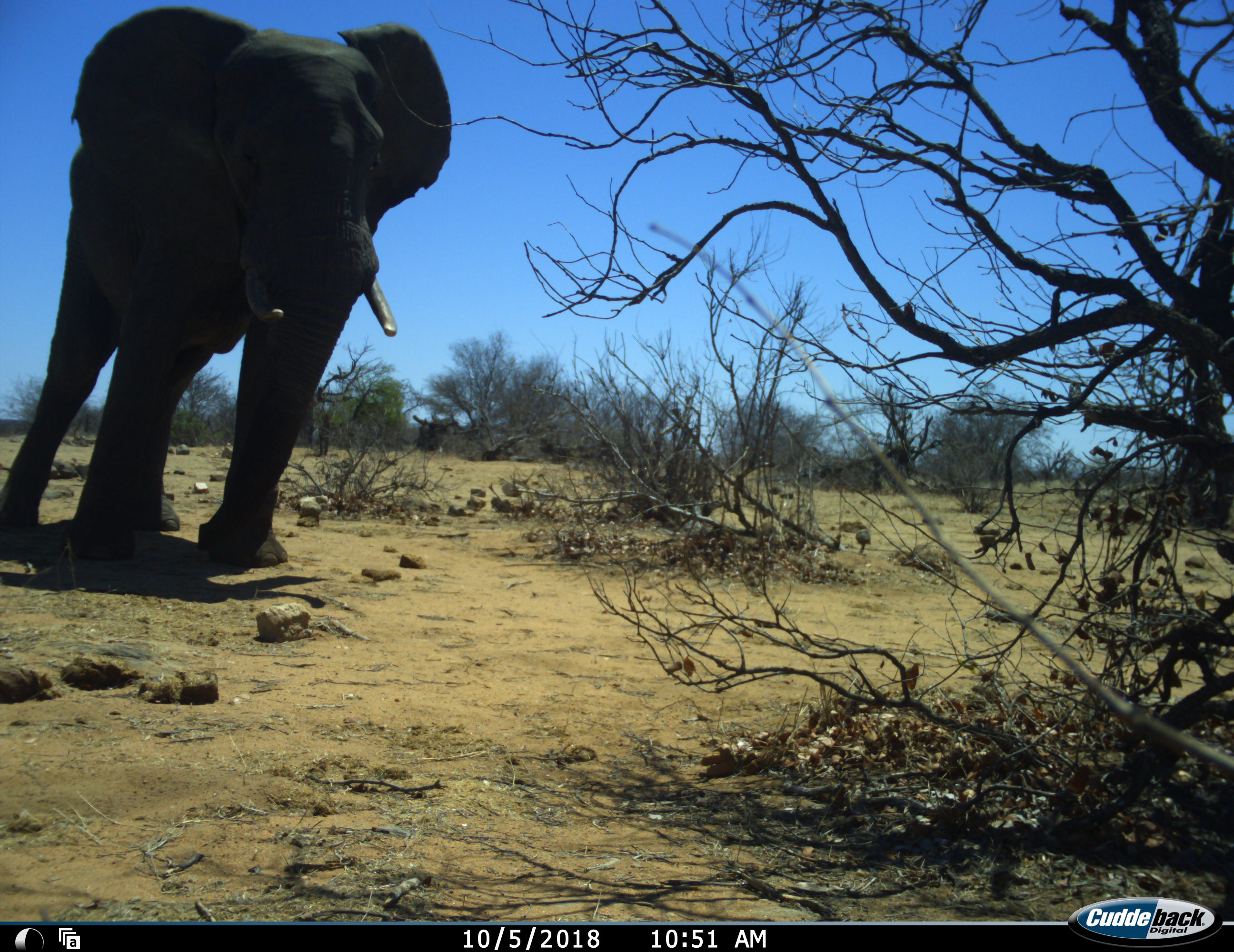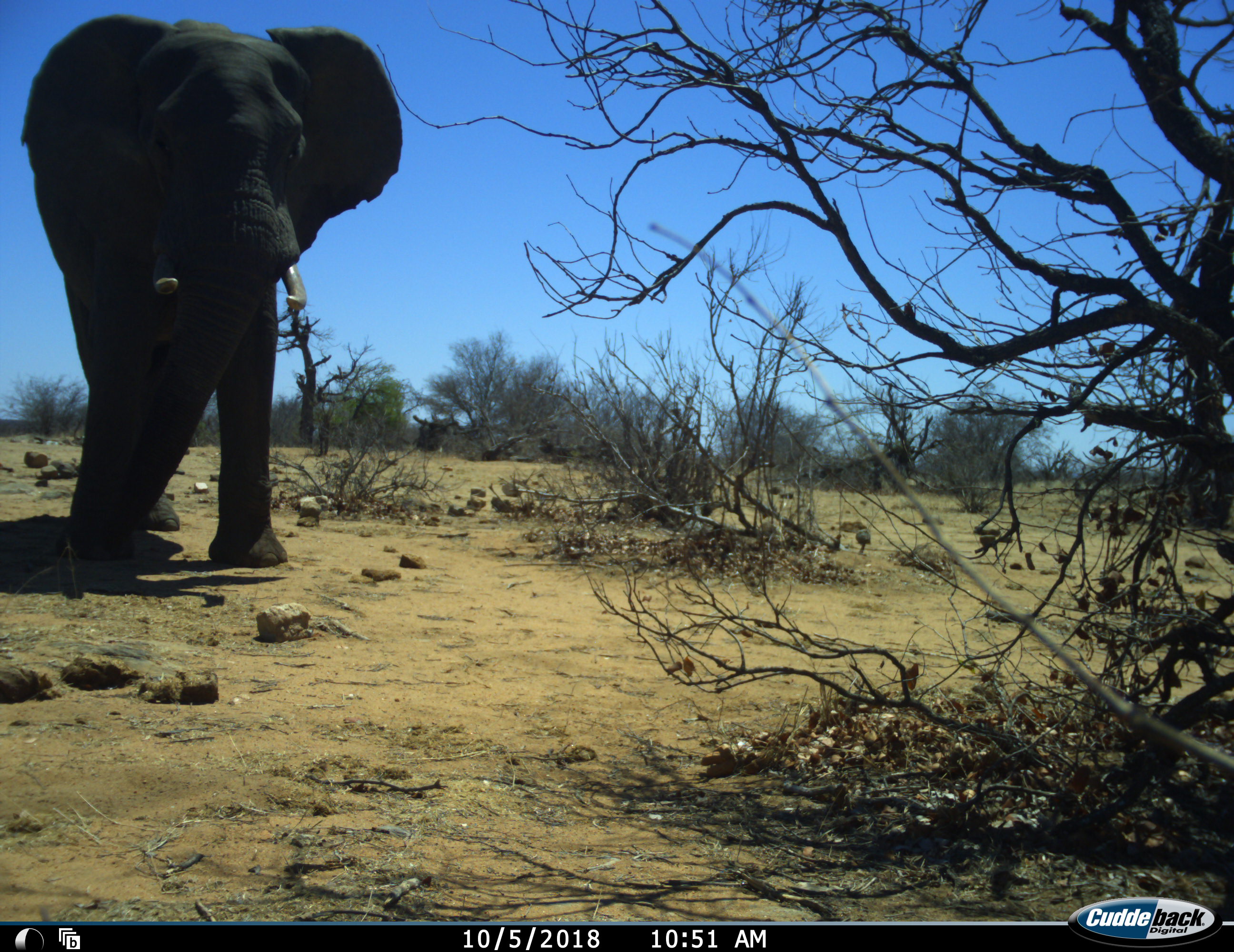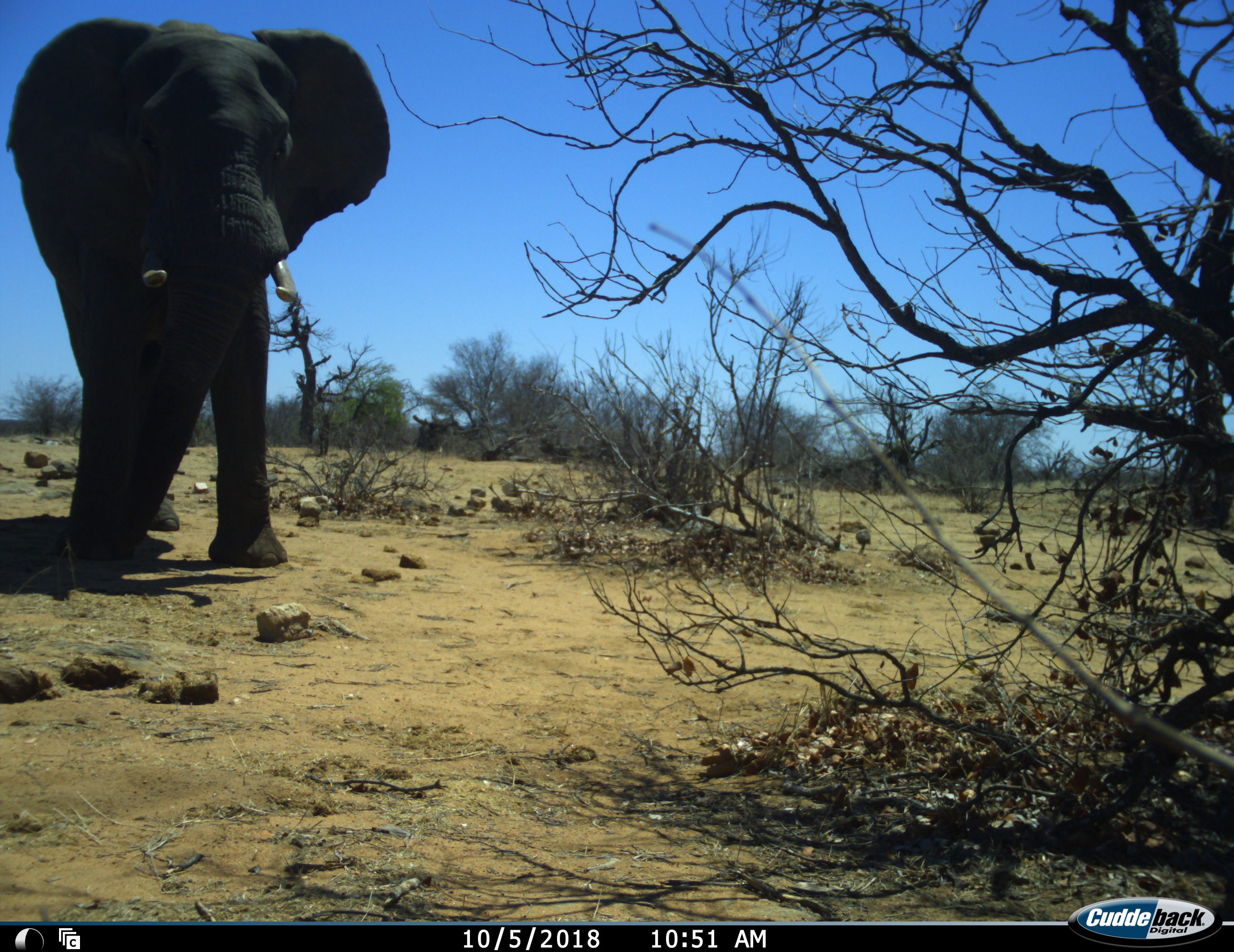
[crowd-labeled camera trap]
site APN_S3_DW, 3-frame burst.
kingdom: Animalia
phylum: Chordata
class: Mammalia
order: Proboscidea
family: Elephantidae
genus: Loxodonta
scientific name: Loxodonta africana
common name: african bush elephant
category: elephant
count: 1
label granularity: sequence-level